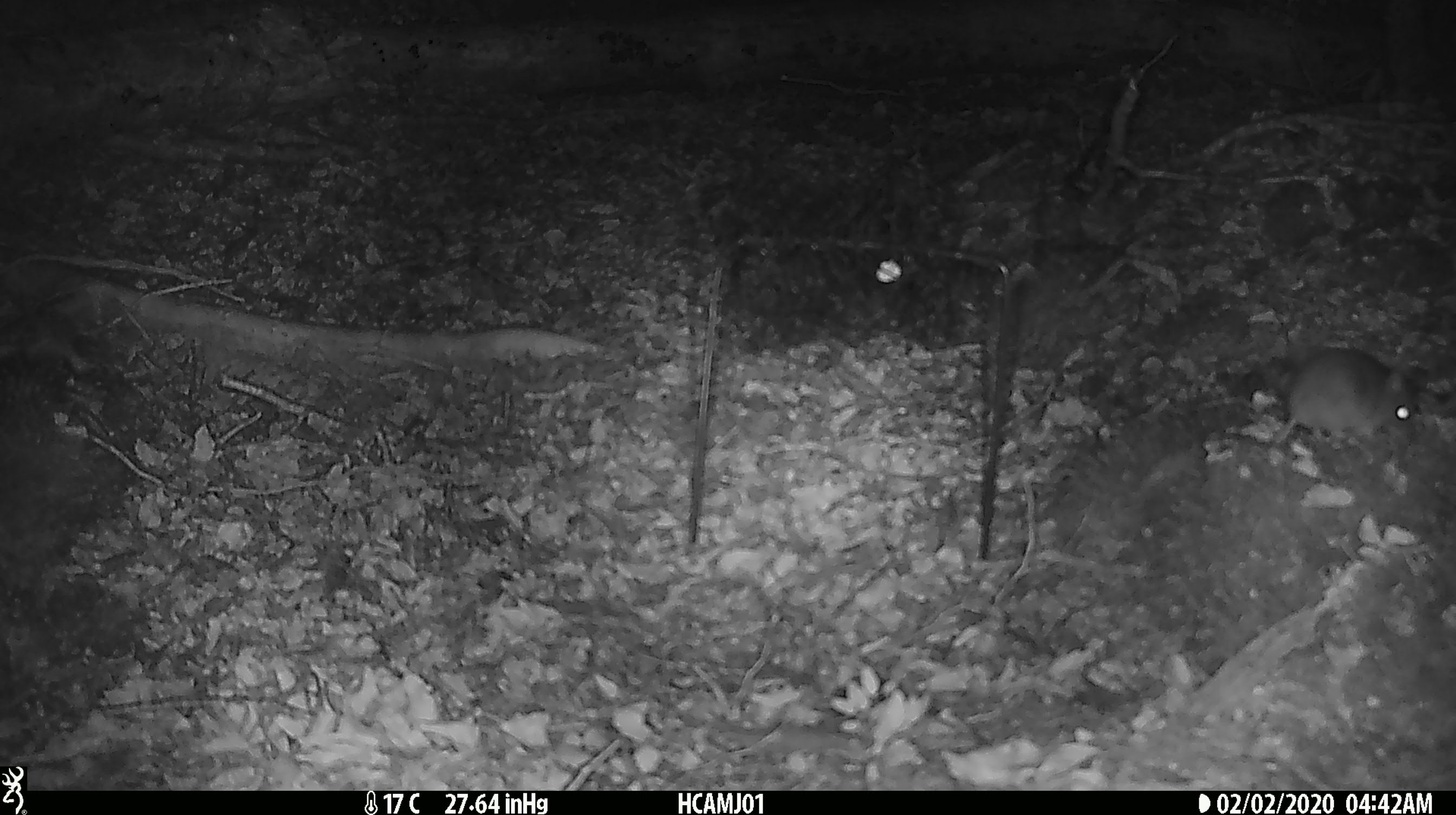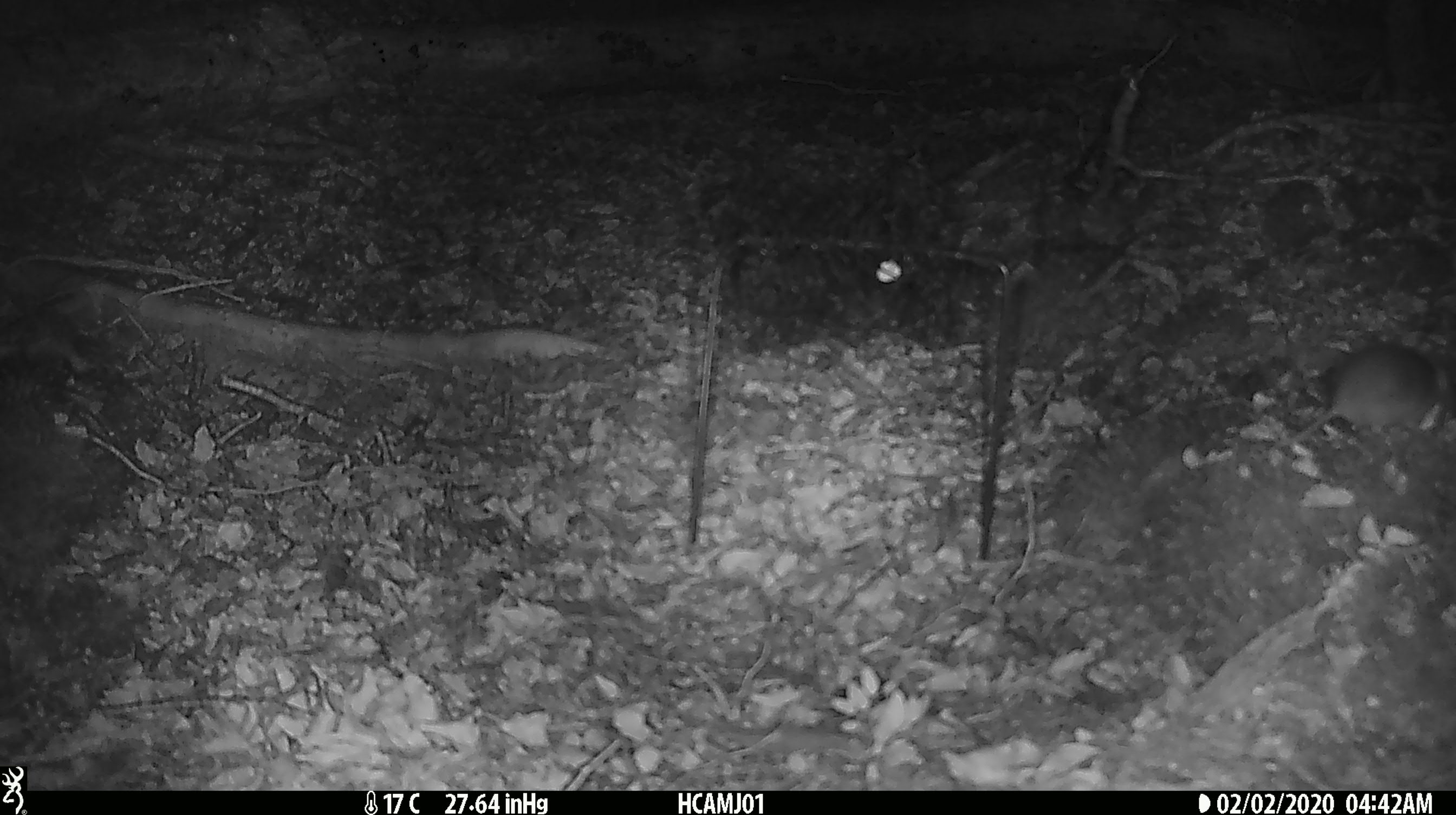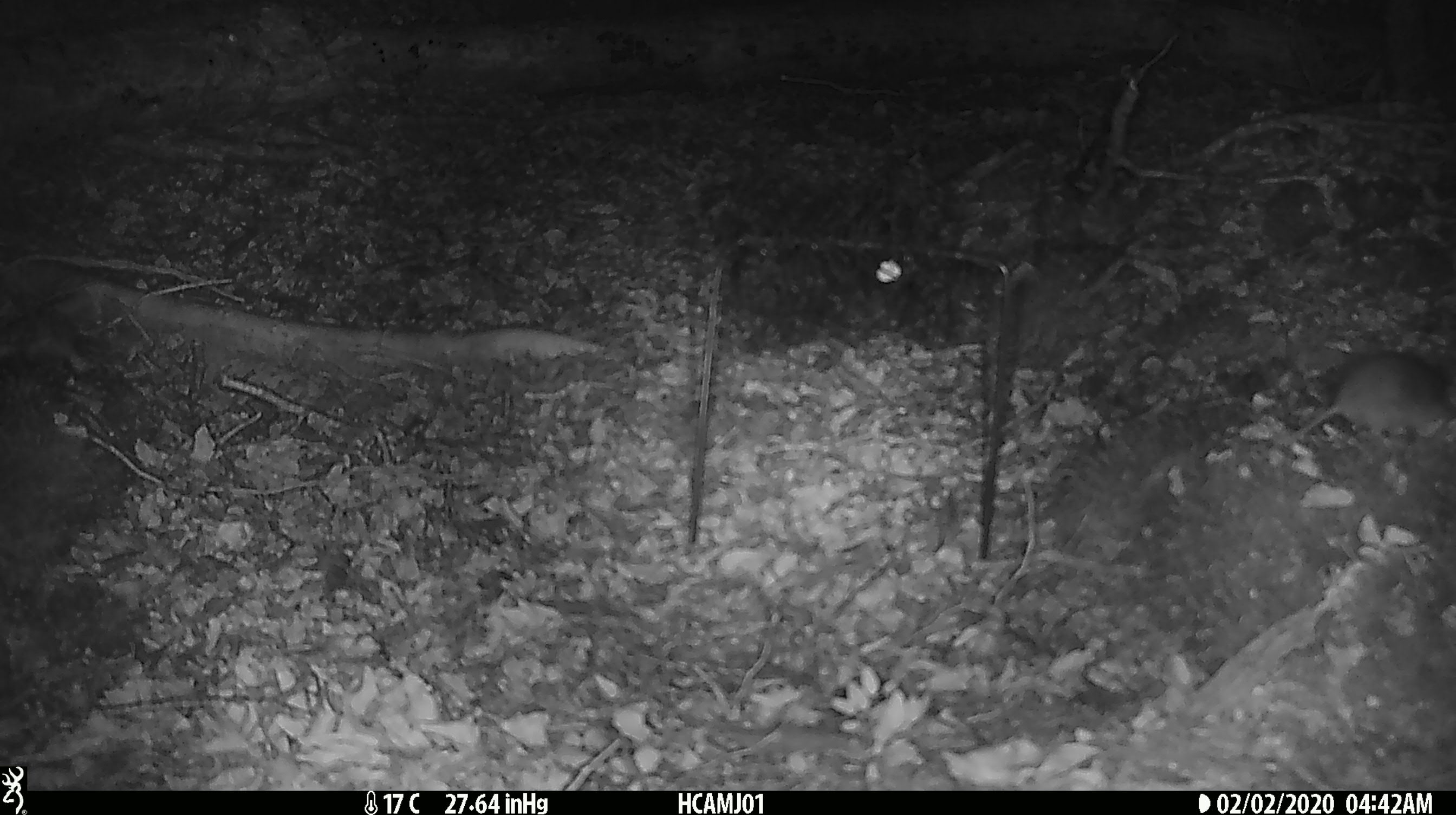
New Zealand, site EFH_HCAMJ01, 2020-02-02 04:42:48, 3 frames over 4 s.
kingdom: Animalia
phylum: Chordata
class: Mammalia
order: Rodentia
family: Muridae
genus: Mus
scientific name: Mus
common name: mouse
Mouse (Mus).